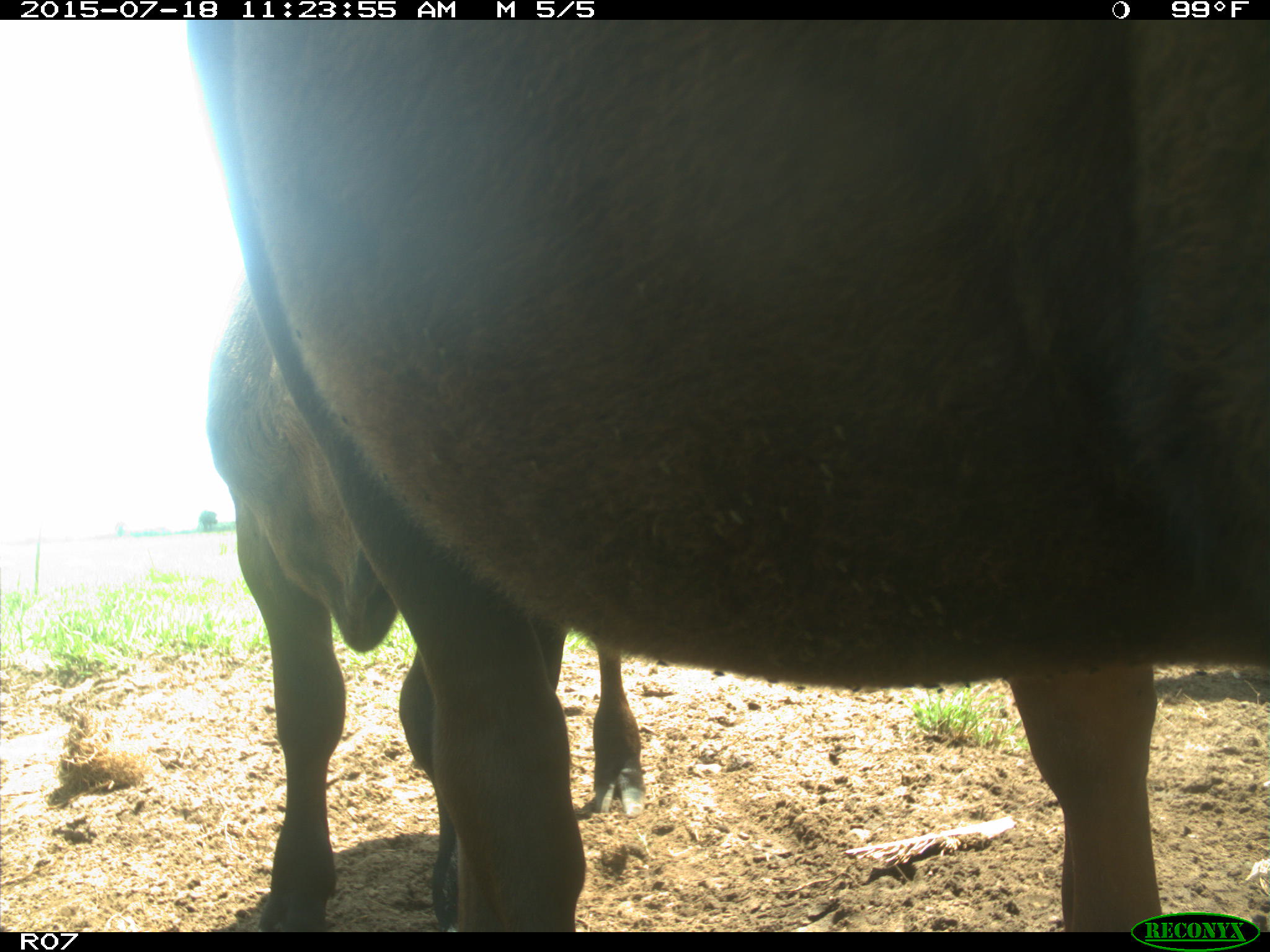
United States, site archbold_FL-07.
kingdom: Animalia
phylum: Chordata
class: Mammalia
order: Artiodactyla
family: Bovidae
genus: Bos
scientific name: Bos taurus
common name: domestic cow